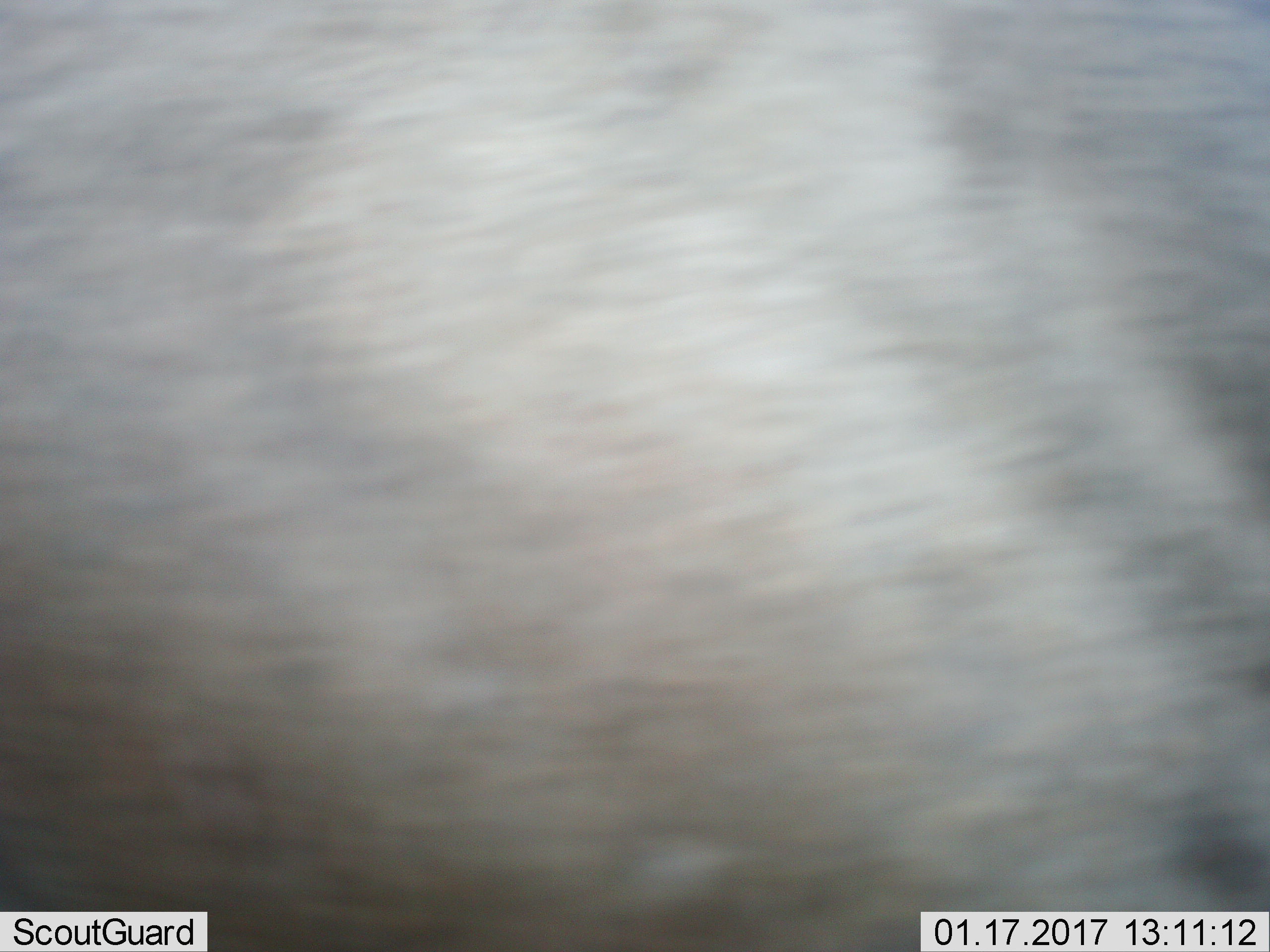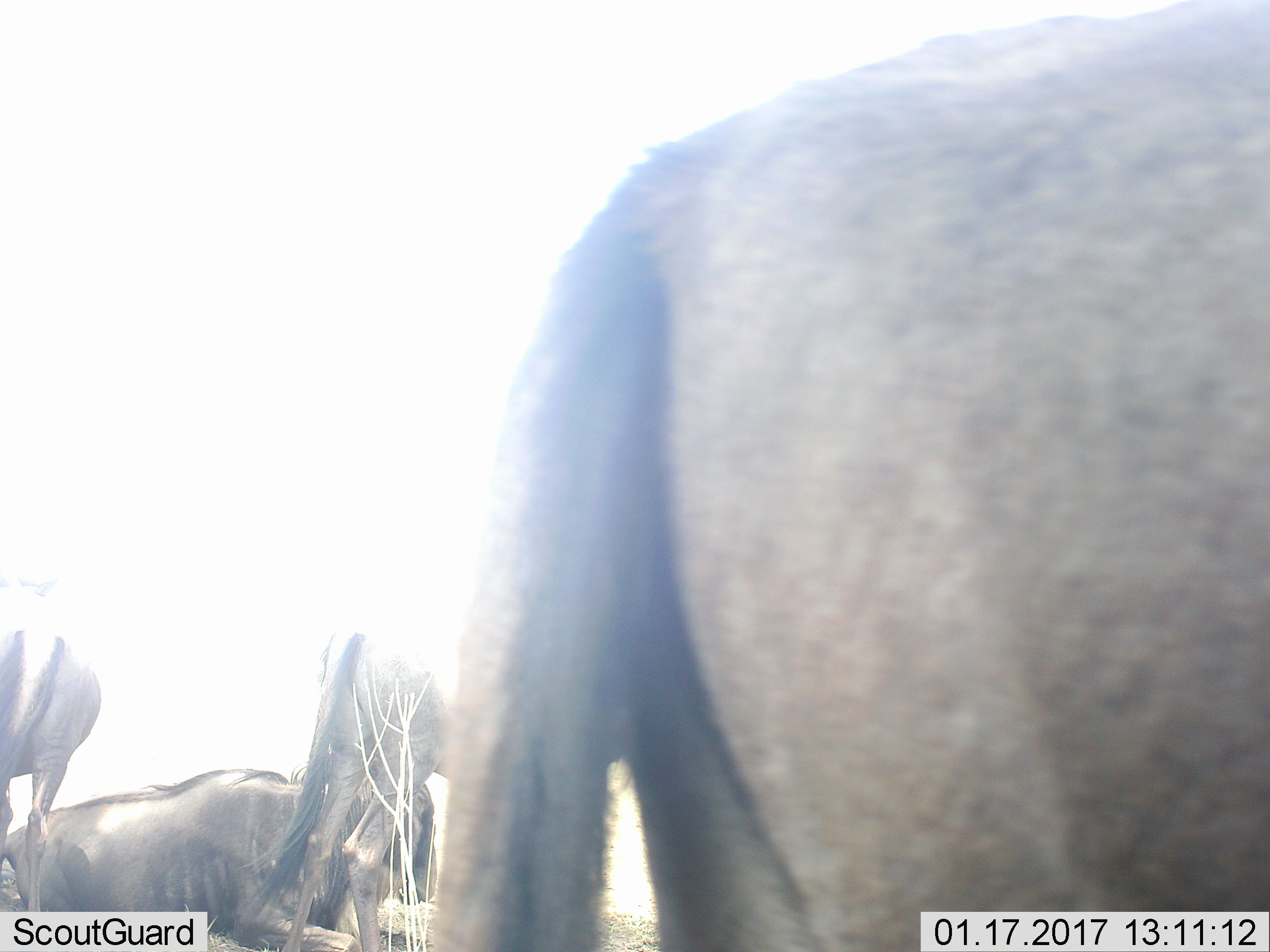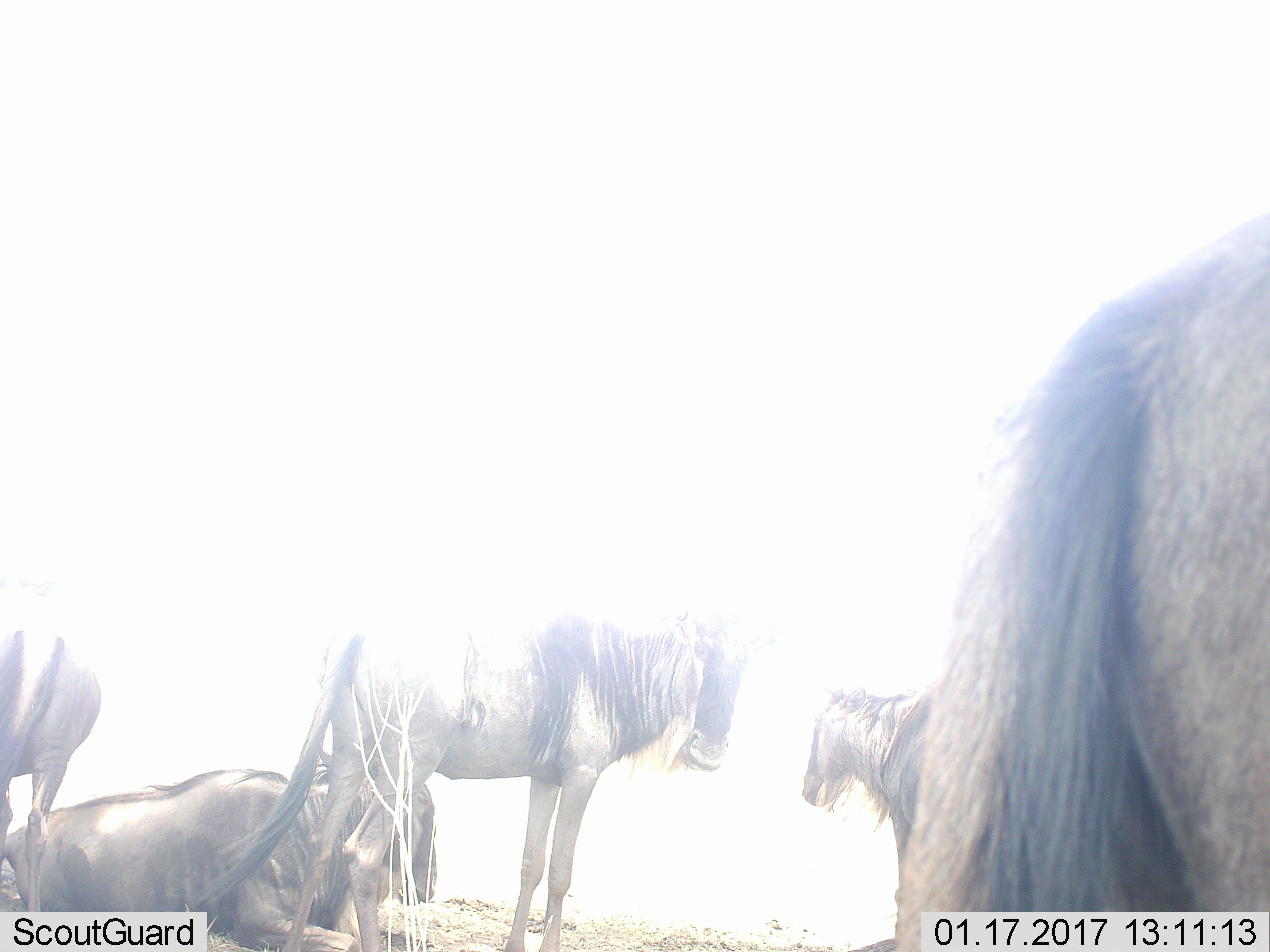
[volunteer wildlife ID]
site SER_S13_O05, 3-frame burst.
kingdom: Animalia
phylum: Chordata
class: Mammalia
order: Artiodactyla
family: Bovidae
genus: Connochaetes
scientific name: Connochaetes taurinus taurinus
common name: blue wildebeest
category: wildebeestblue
Wildebeestblue (blue wildebeest) (Connochaetes taurinus taurinus), count 5. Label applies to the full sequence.